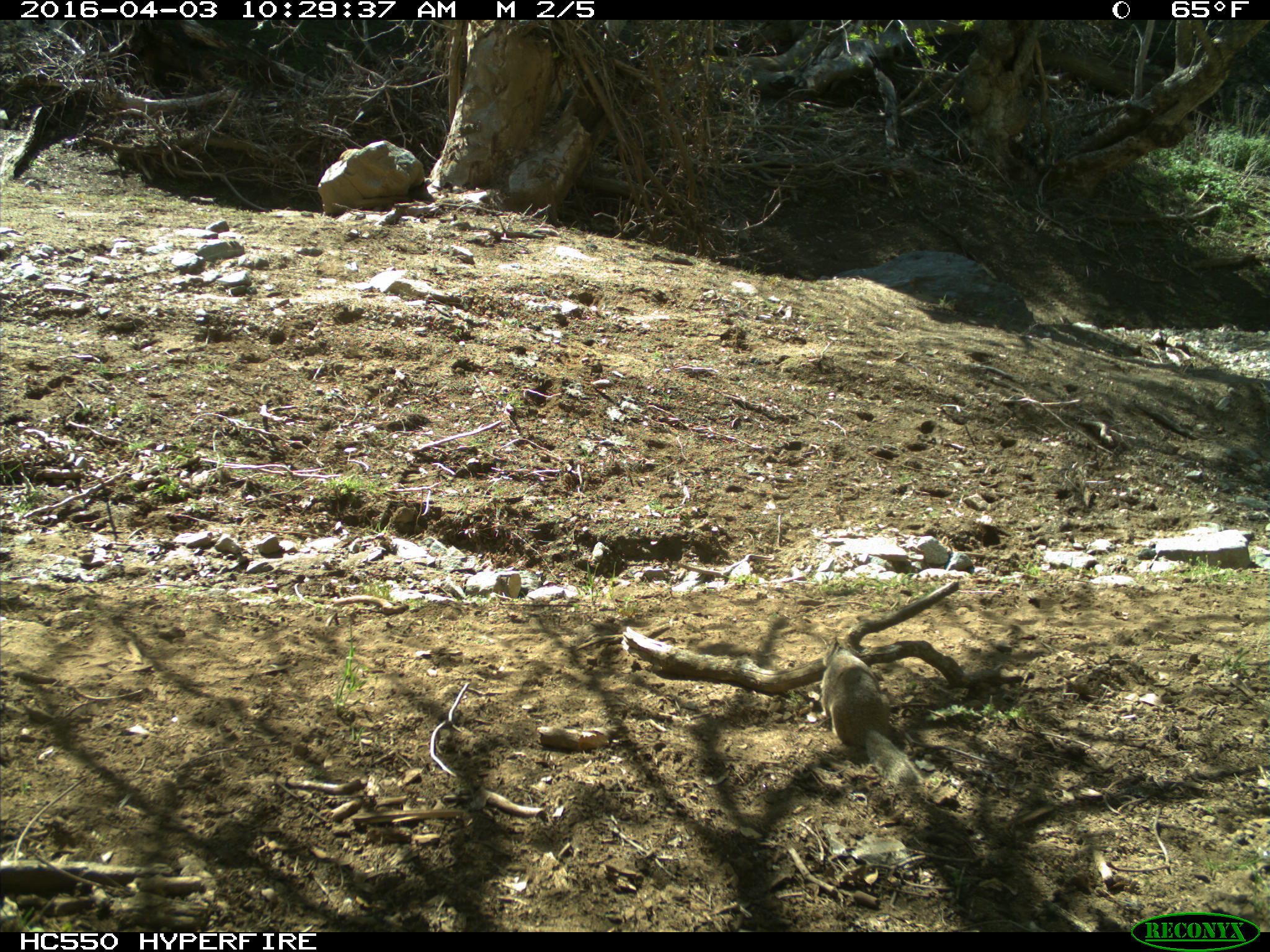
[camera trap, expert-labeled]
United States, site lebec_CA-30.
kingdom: Animalia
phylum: Chordata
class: Mammalia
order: Rodentia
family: Sciuridae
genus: Otospermophilus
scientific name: Otospermophilus beecheyi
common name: california ground squirrel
Otospermophilus beecheyi (california ground squirrel).